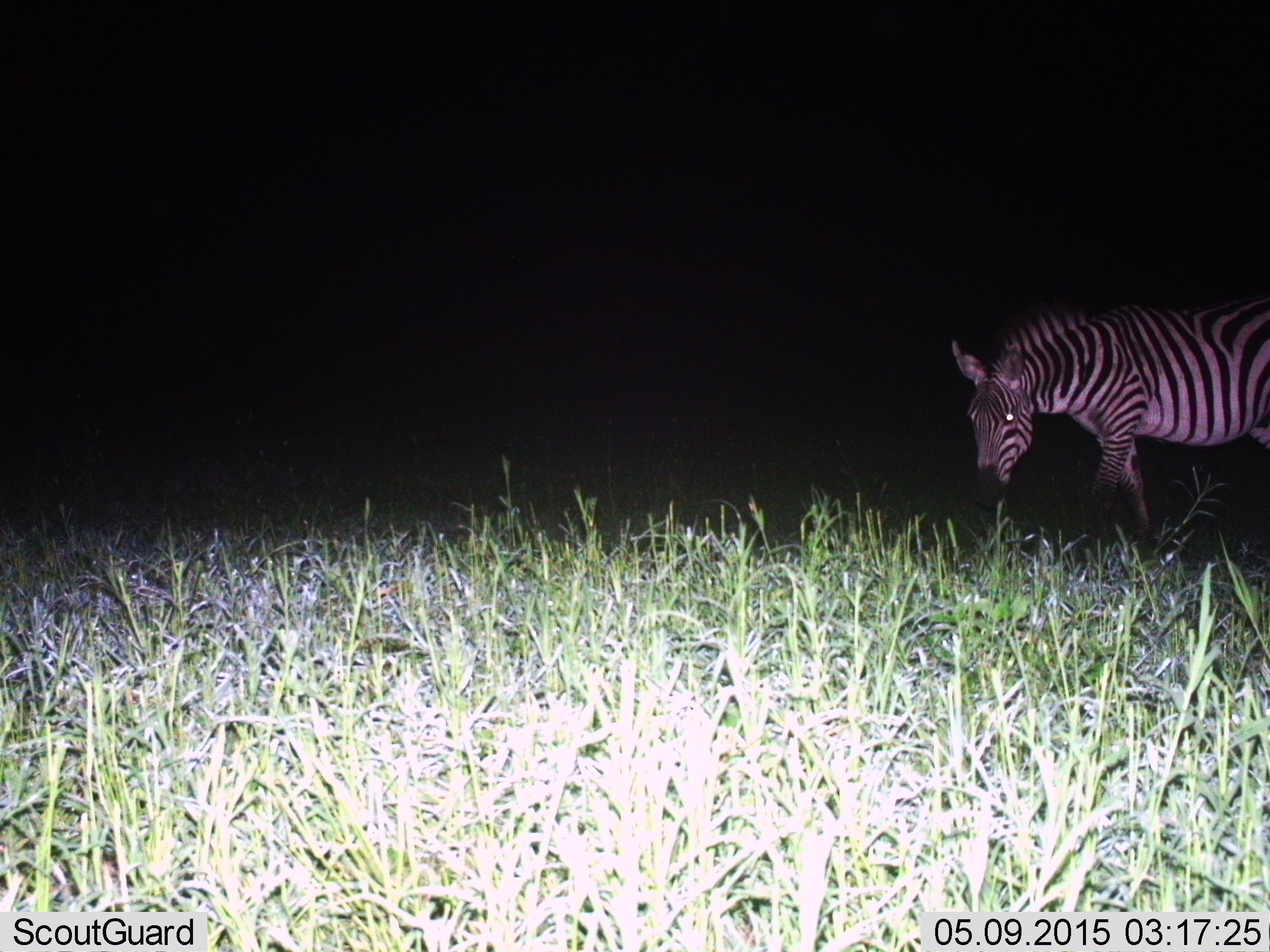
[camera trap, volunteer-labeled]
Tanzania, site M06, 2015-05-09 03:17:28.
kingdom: Animalia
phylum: Chordata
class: Mammalia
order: Perissodactyla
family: Equidae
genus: Equus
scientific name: Equus quagga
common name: plains zebra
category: zebra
Zebra (plains zebra) (Equus quagga), count 1. Behavior (volunteer vote fractions): standing 40%, resting 0%, moving 40%, interacting 0%. Young present (vote fraction): 0%. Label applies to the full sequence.